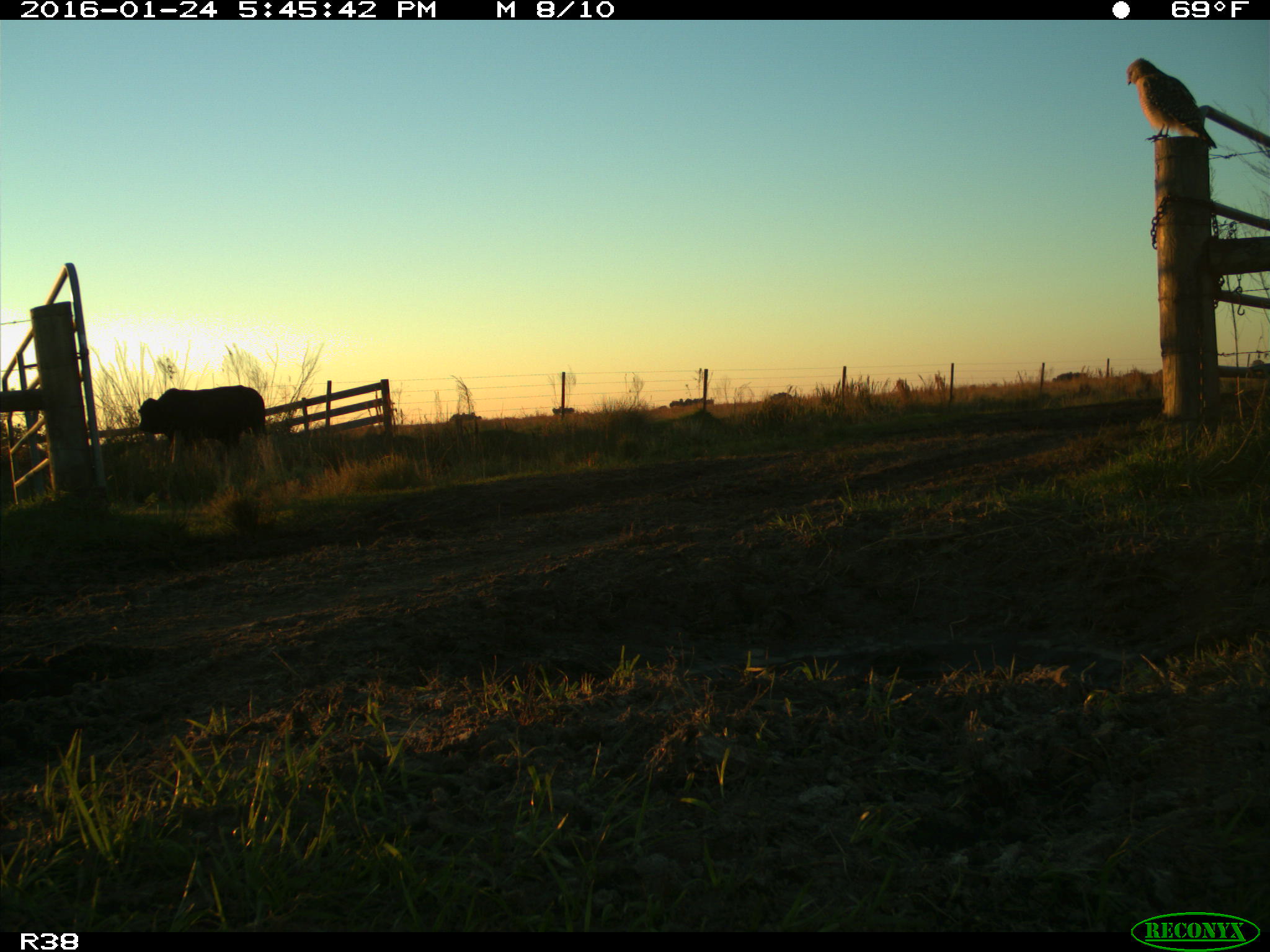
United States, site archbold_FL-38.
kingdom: Animalia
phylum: Chordata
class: Mammalia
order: Artiodactyla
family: Bovidae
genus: Bos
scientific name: Bos taurus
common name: domestic cow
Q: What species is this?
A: Bos taurus (domestic cow).